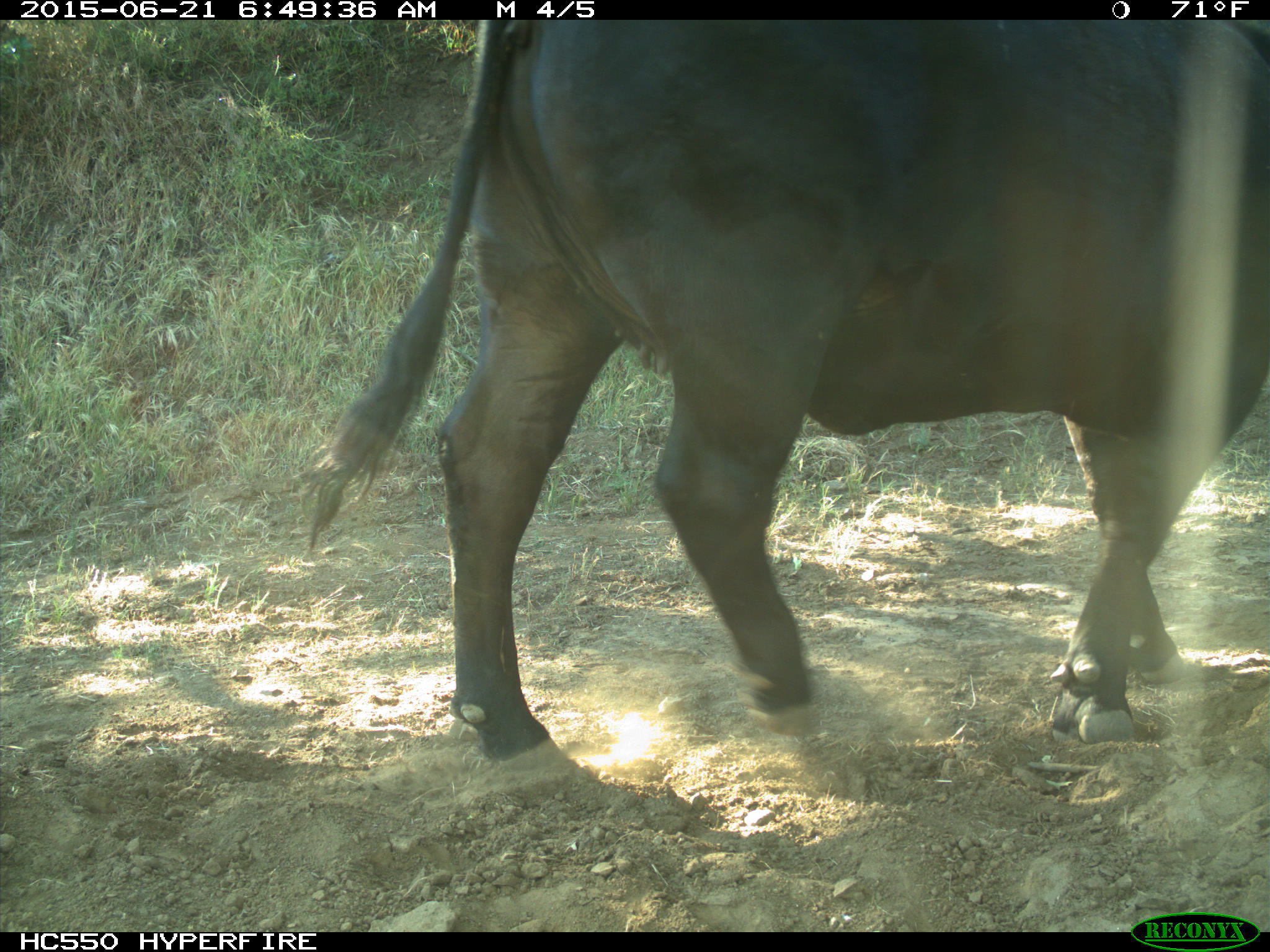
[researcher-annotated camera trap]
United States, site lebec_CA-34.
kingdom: Animalia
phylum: Chordata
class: Mammalia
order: Artiodactyla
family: Bovidae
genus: Bos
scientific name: Bos taurus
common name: domestic cow